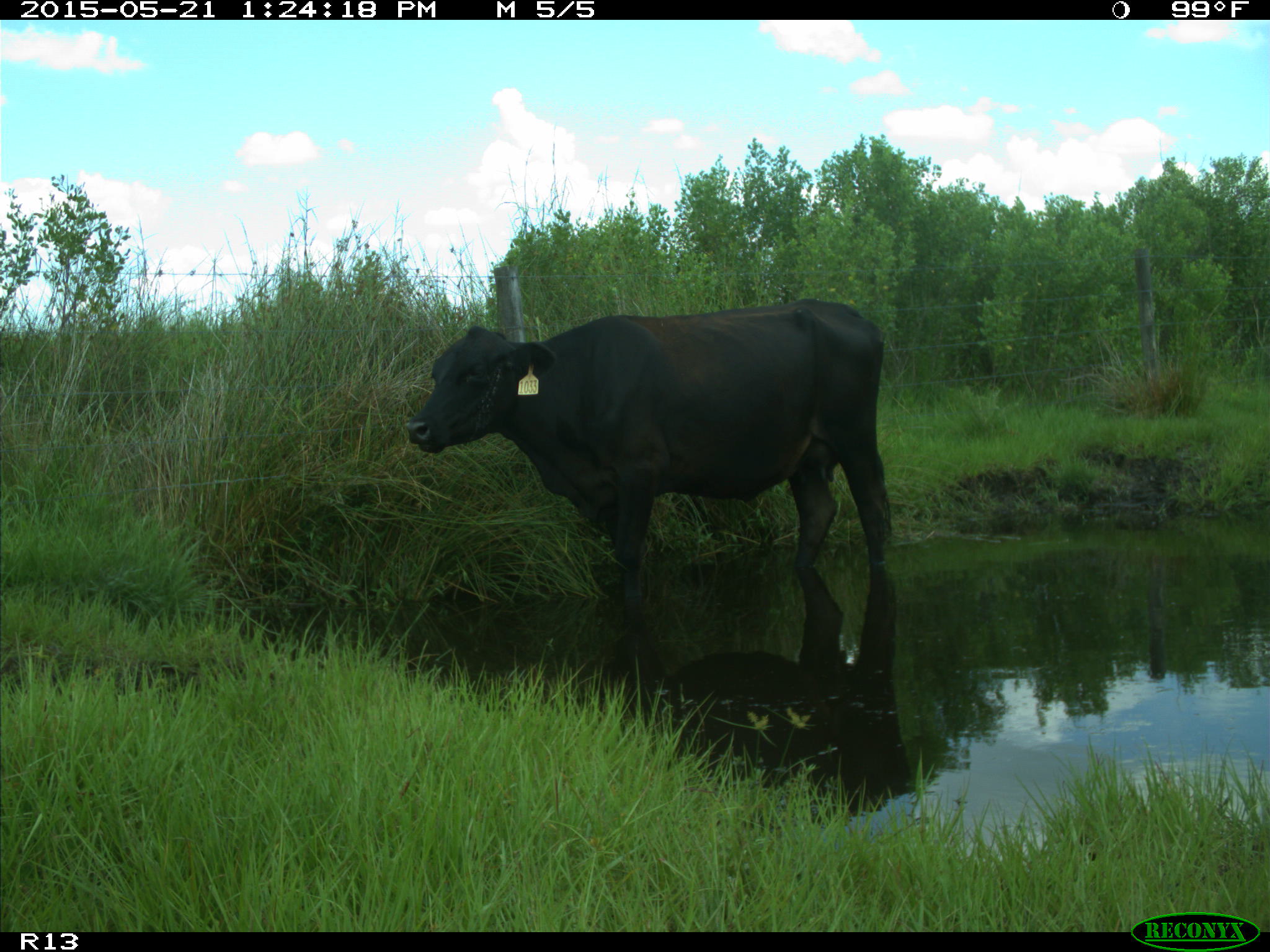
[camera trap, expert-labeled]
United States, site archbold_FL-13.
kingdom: Animalia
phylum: Chordata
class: Mammalia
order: Artiodactyla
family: Bovidae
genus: Bos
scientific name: Bos taurus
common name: domestic cow